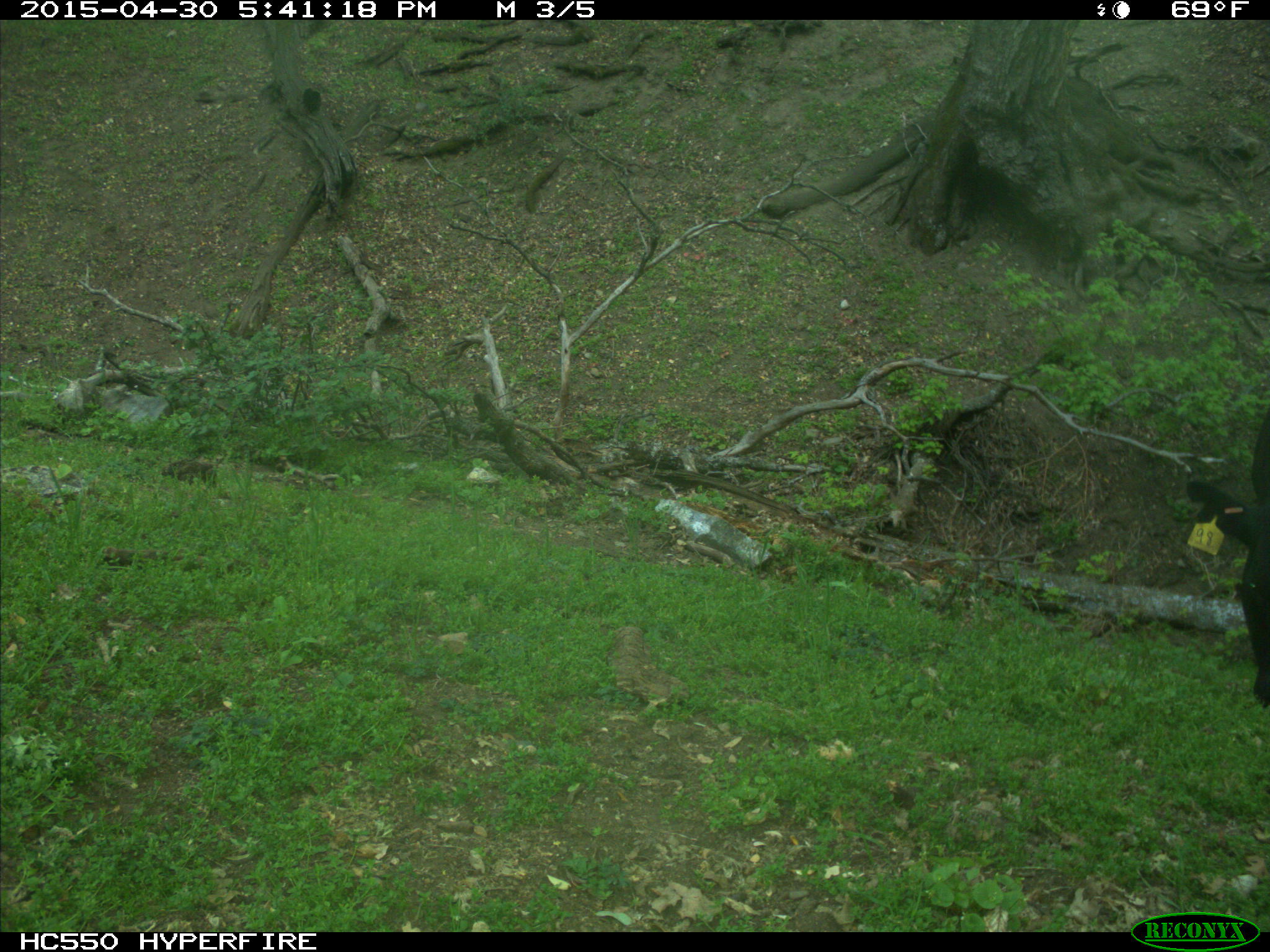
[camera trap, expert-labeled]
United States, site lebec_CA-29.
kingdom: Animalia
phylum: Chordata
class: Mammalia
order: Artiodactyla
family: Bovidae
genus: Bos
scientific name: Bos taurus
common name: domestic cow